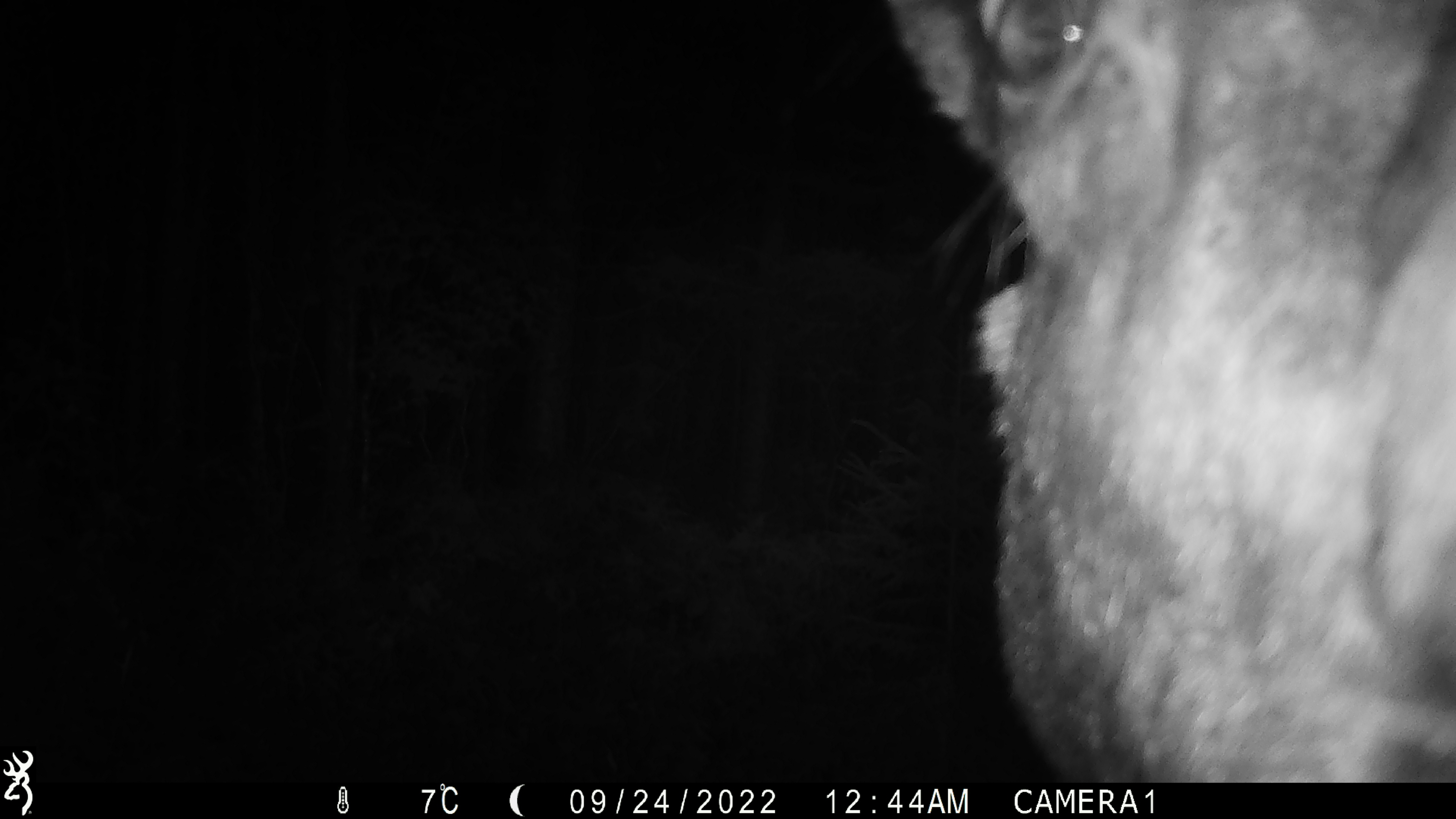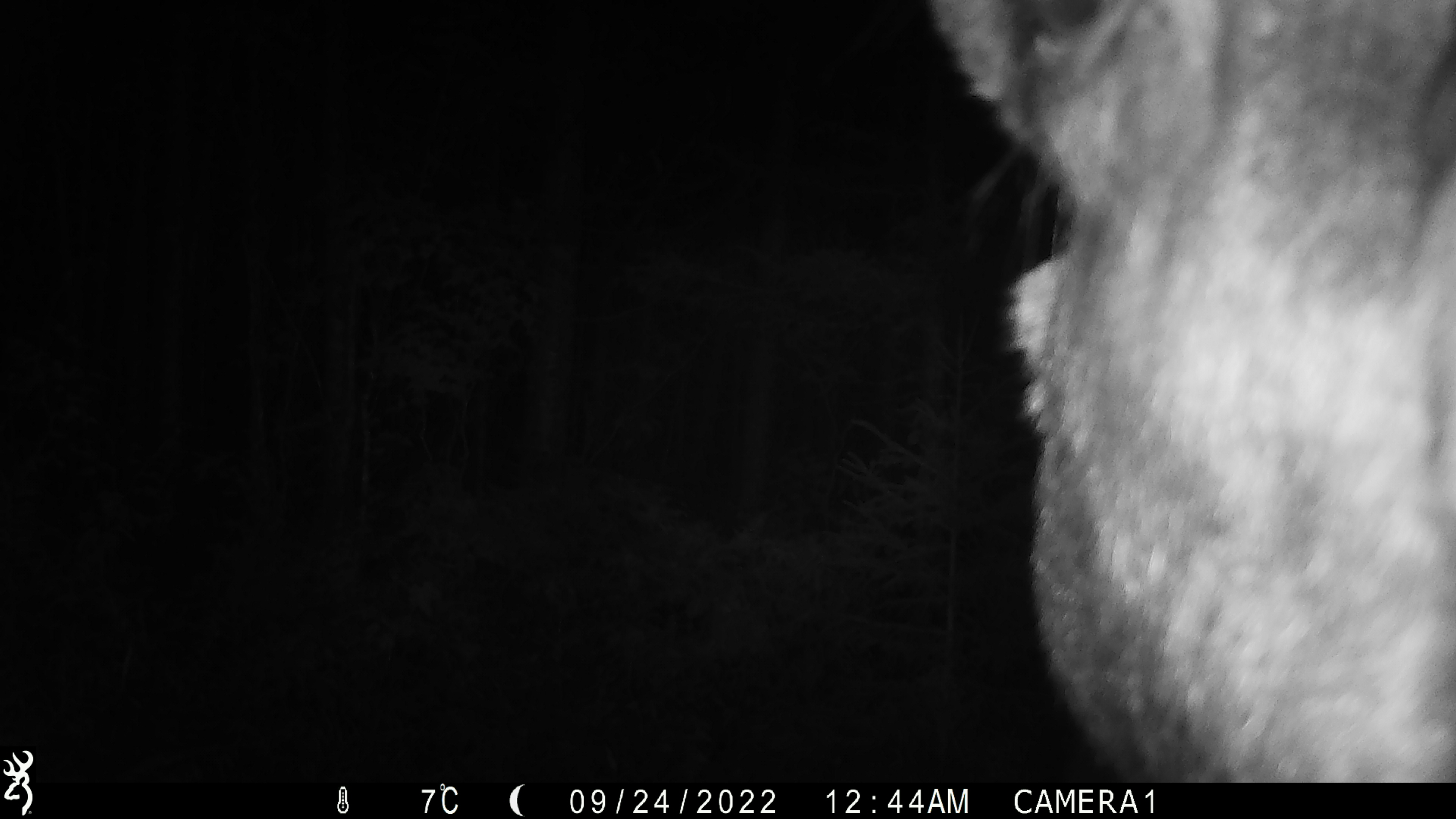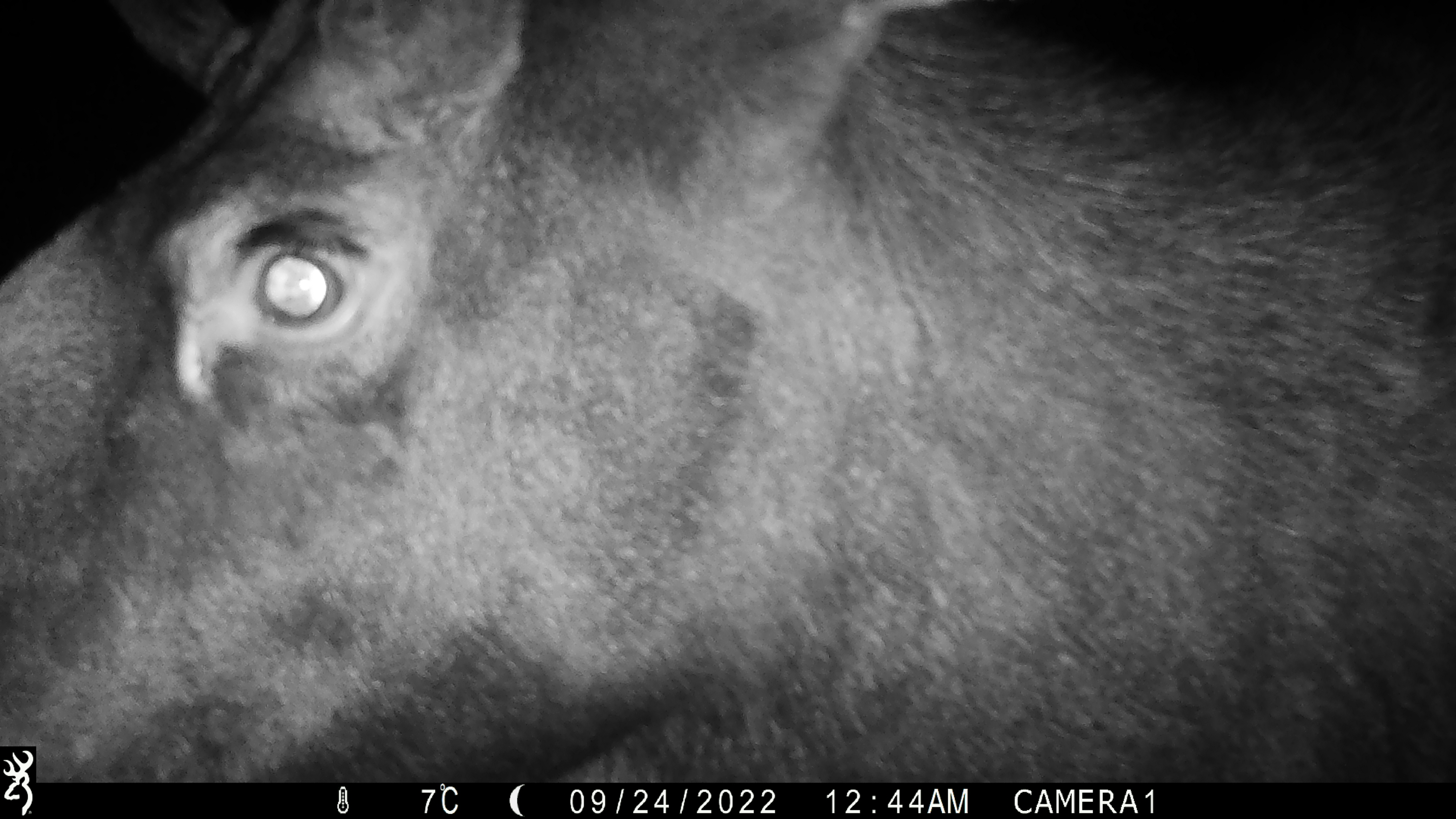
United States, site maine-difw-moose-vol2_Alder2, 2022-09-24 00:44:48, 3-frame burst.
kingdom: Animalia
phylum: Chordata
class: Mammalia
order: Artiodactyla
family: Cervidae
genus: Alces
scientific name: Alces alces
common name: moose